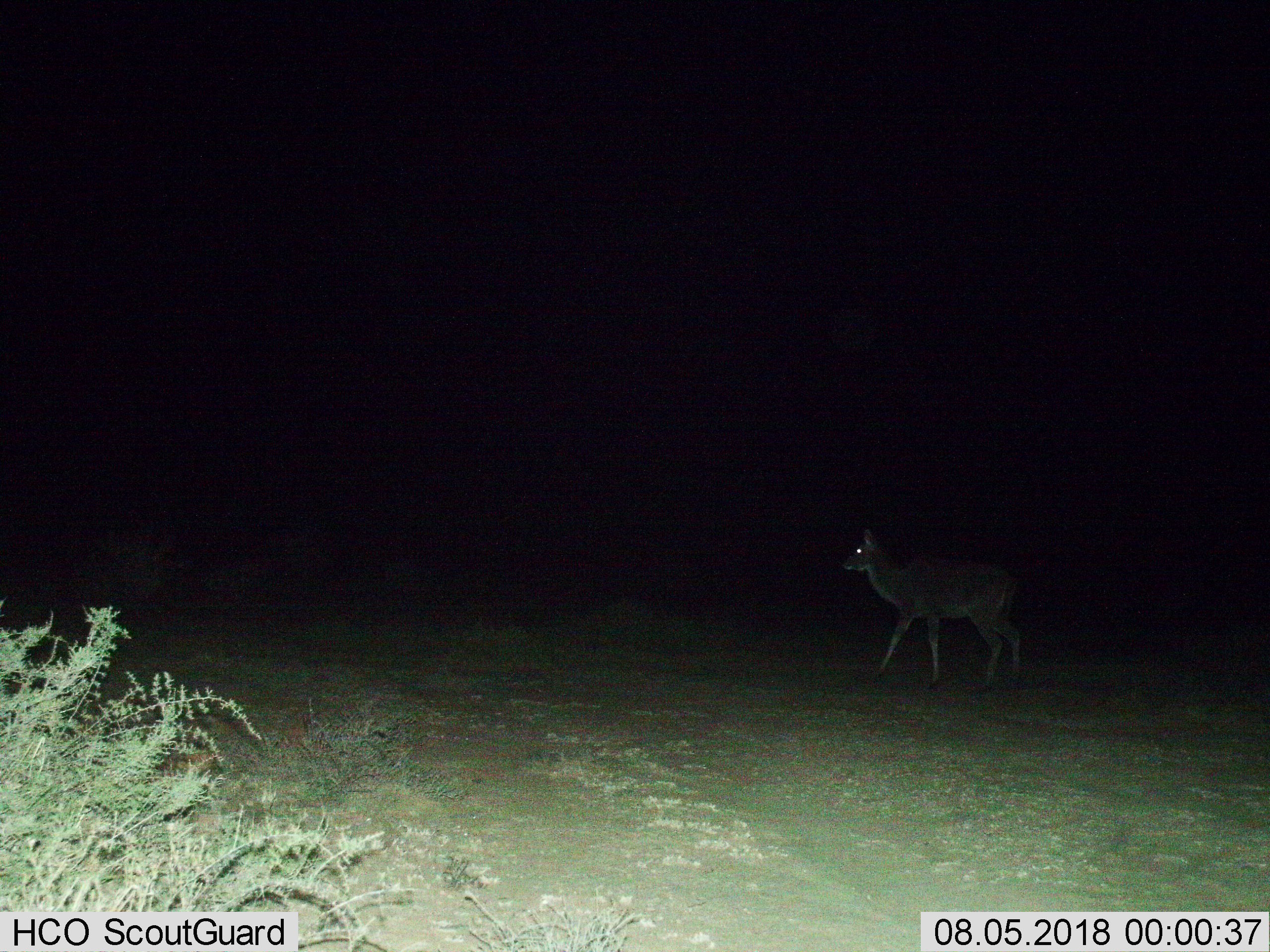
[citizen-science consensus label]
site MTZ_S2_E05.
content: unidentified animal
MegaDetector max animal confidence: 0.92